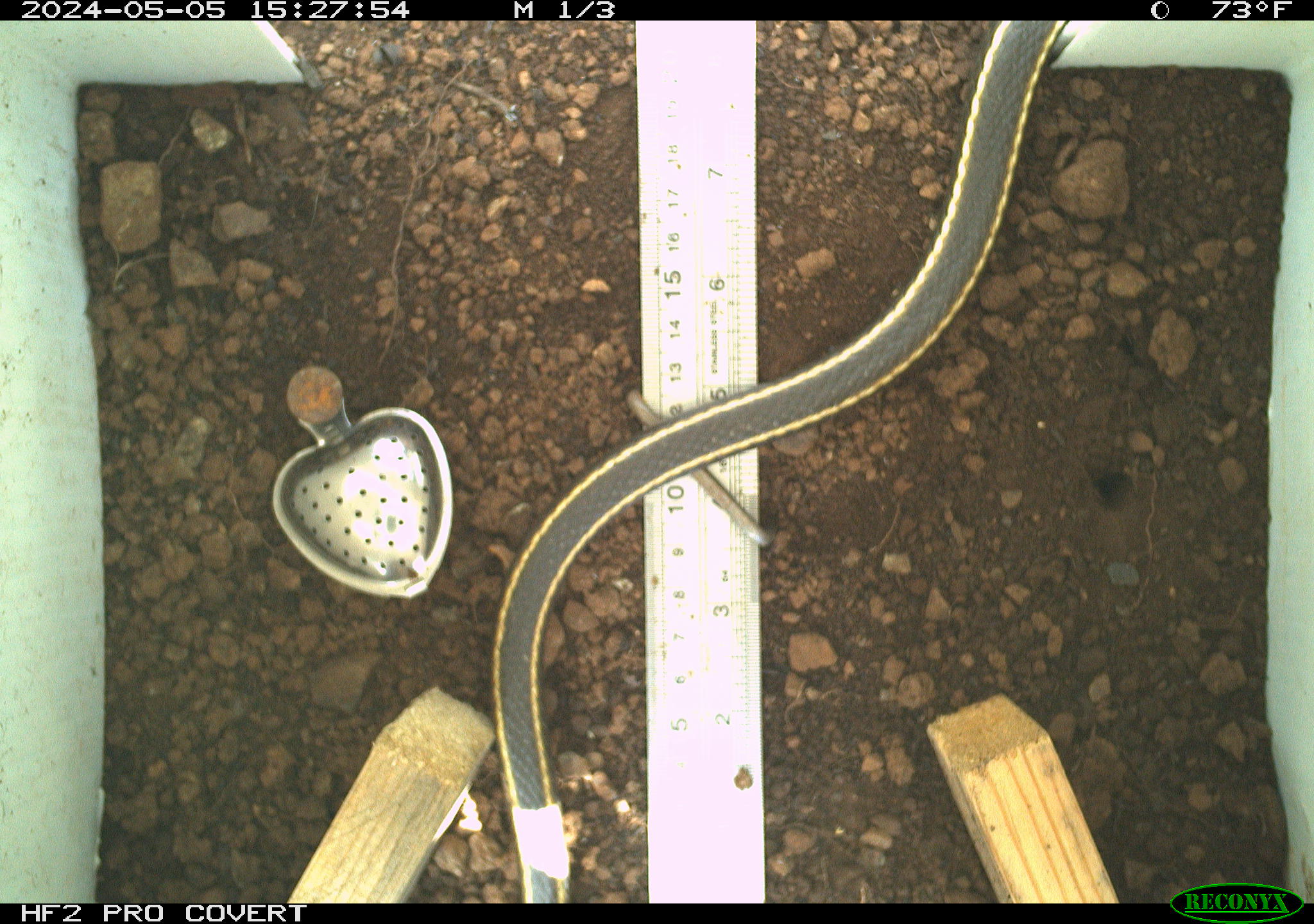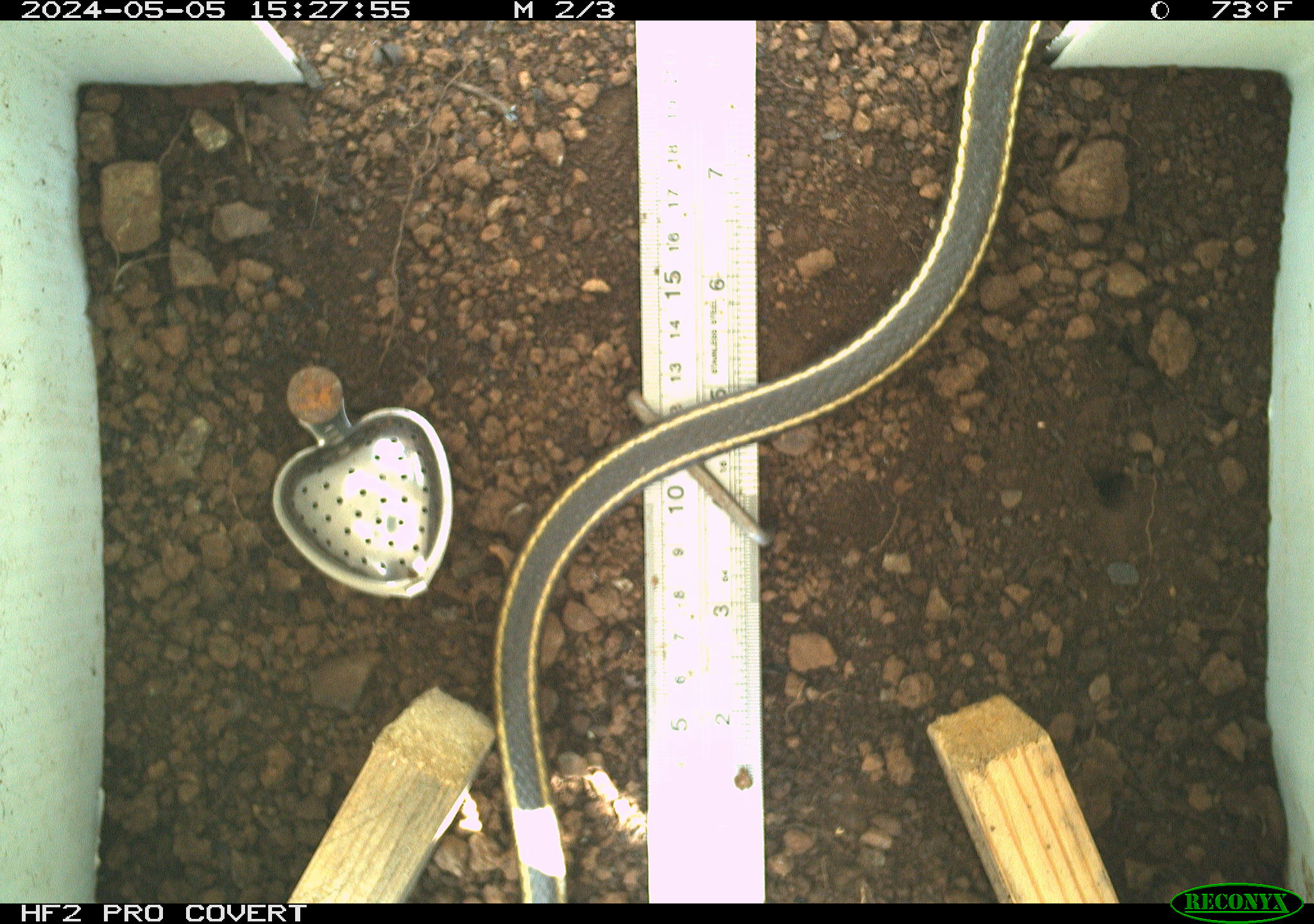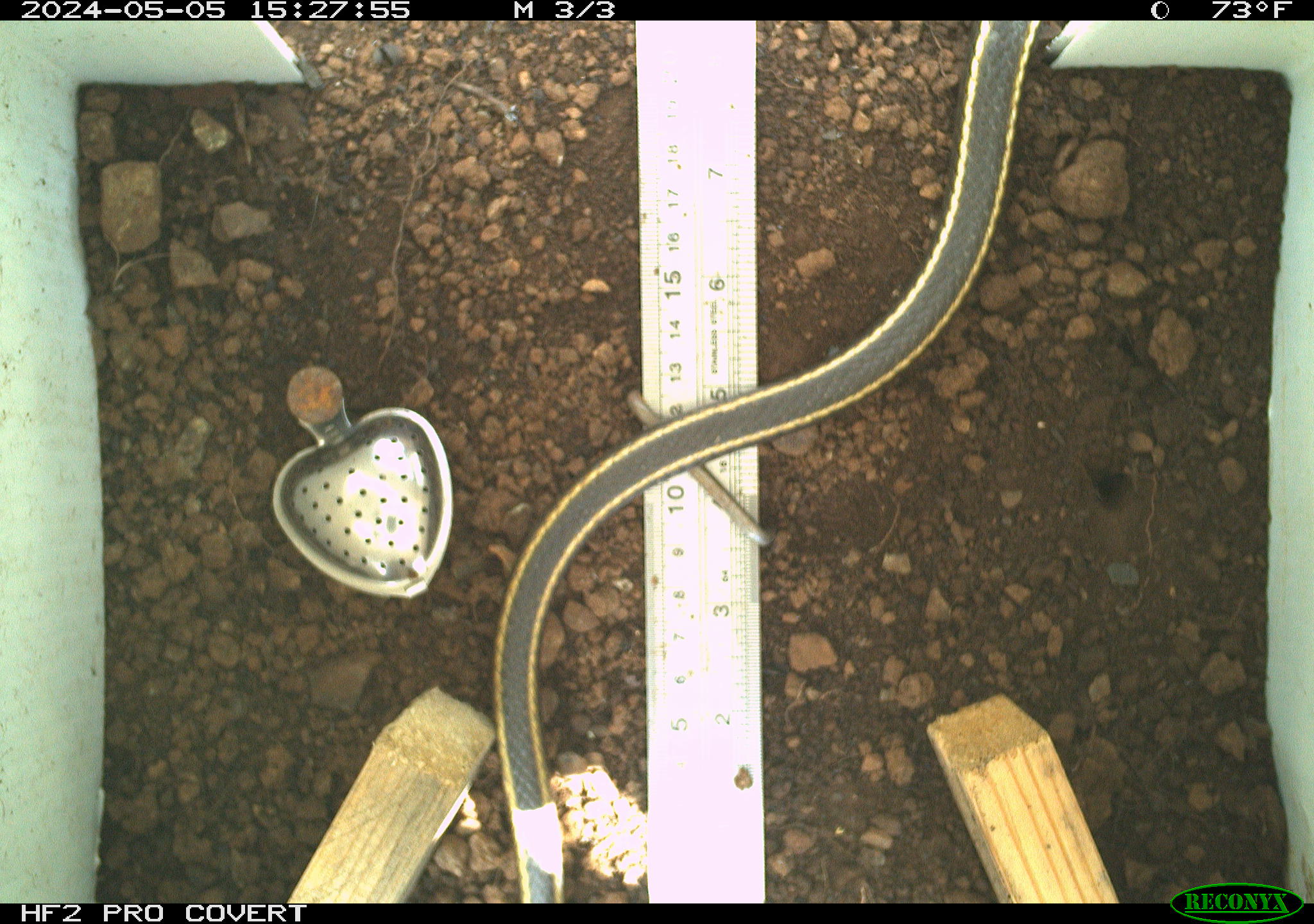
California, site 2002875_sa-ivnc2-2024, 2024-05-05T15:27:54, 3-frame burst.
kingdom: Animalia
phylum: Chordata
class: Reptilia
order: Squamata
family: Colubridae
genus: Masticophis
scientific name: Masticophis lateralis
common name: striped racer